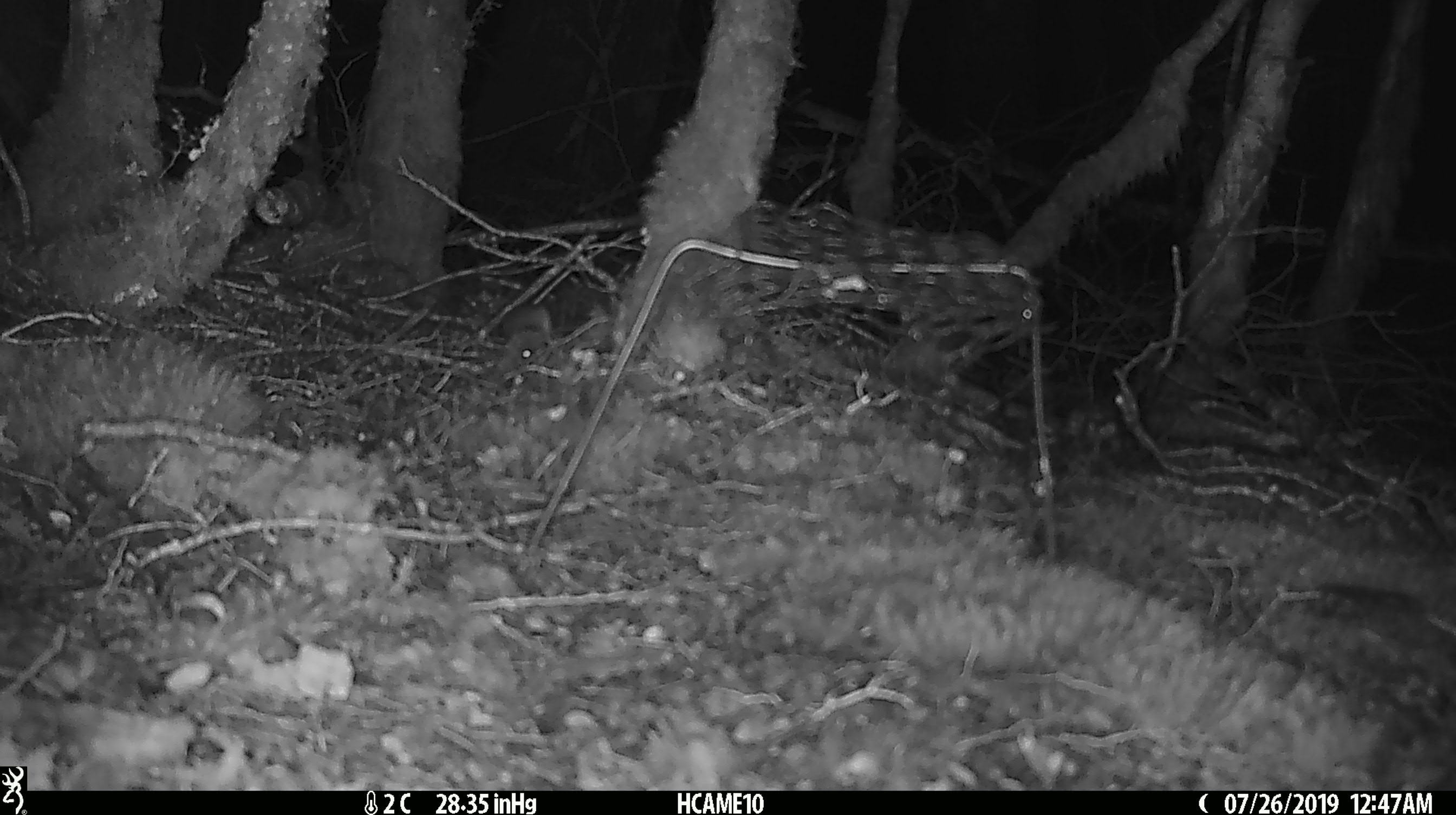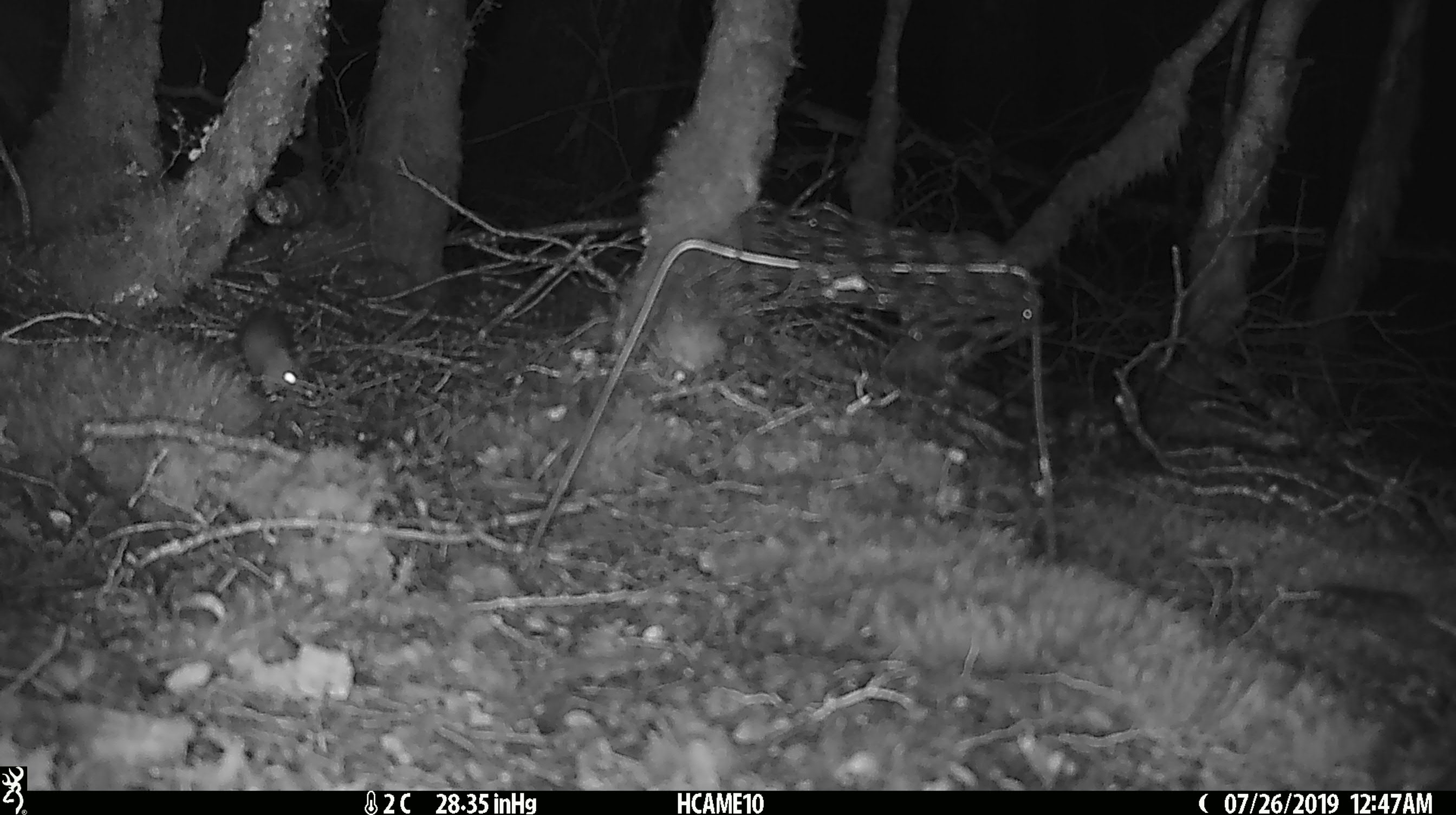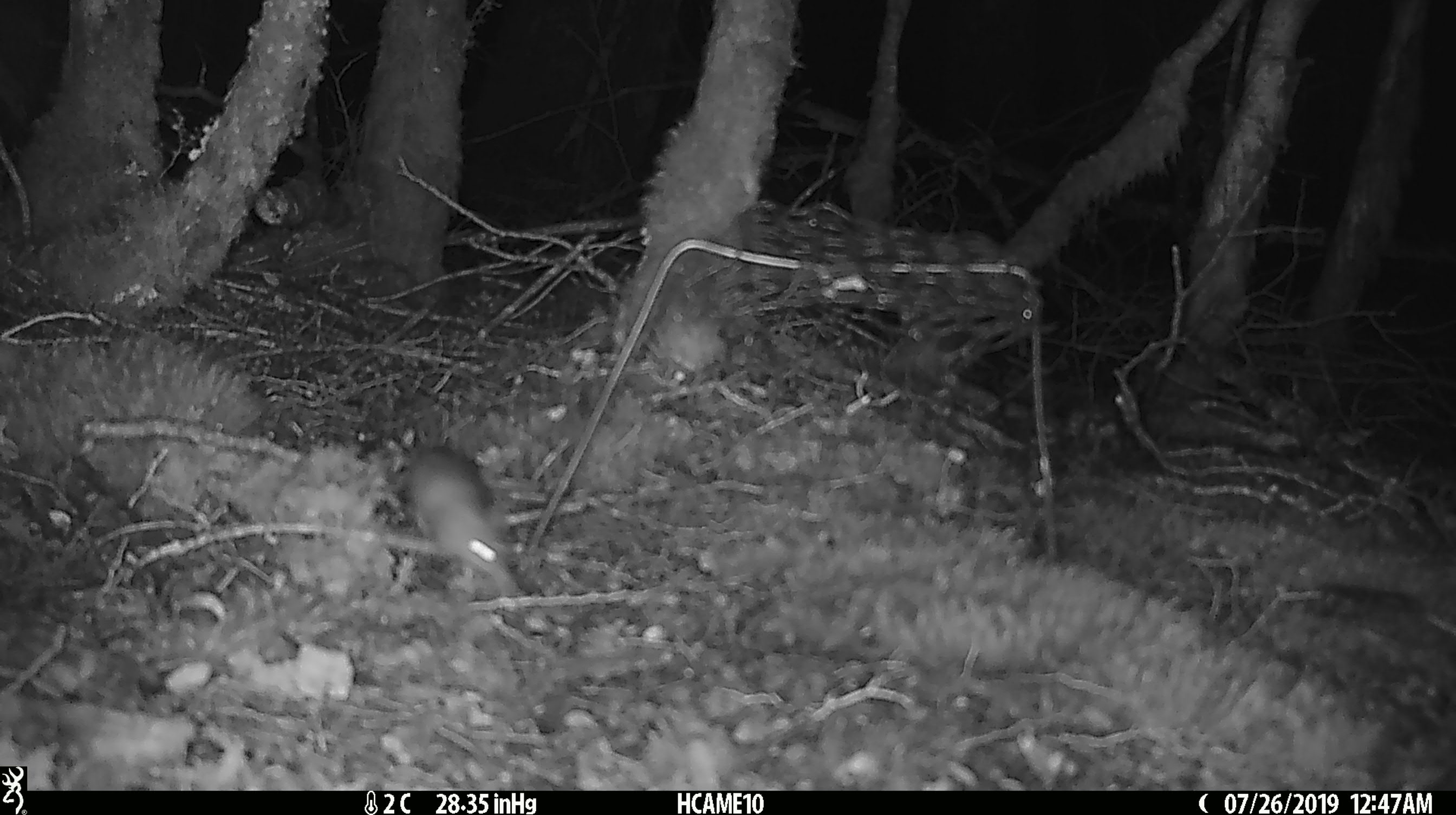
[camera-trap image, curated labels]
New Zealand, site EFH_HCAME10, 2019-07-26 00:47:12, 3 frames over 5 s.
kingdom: Animalia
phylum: Chordata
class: Mammalia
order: Rodentia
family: Muridae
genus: Mus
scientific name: Mus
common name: mouse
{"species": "mouse (Mus)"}